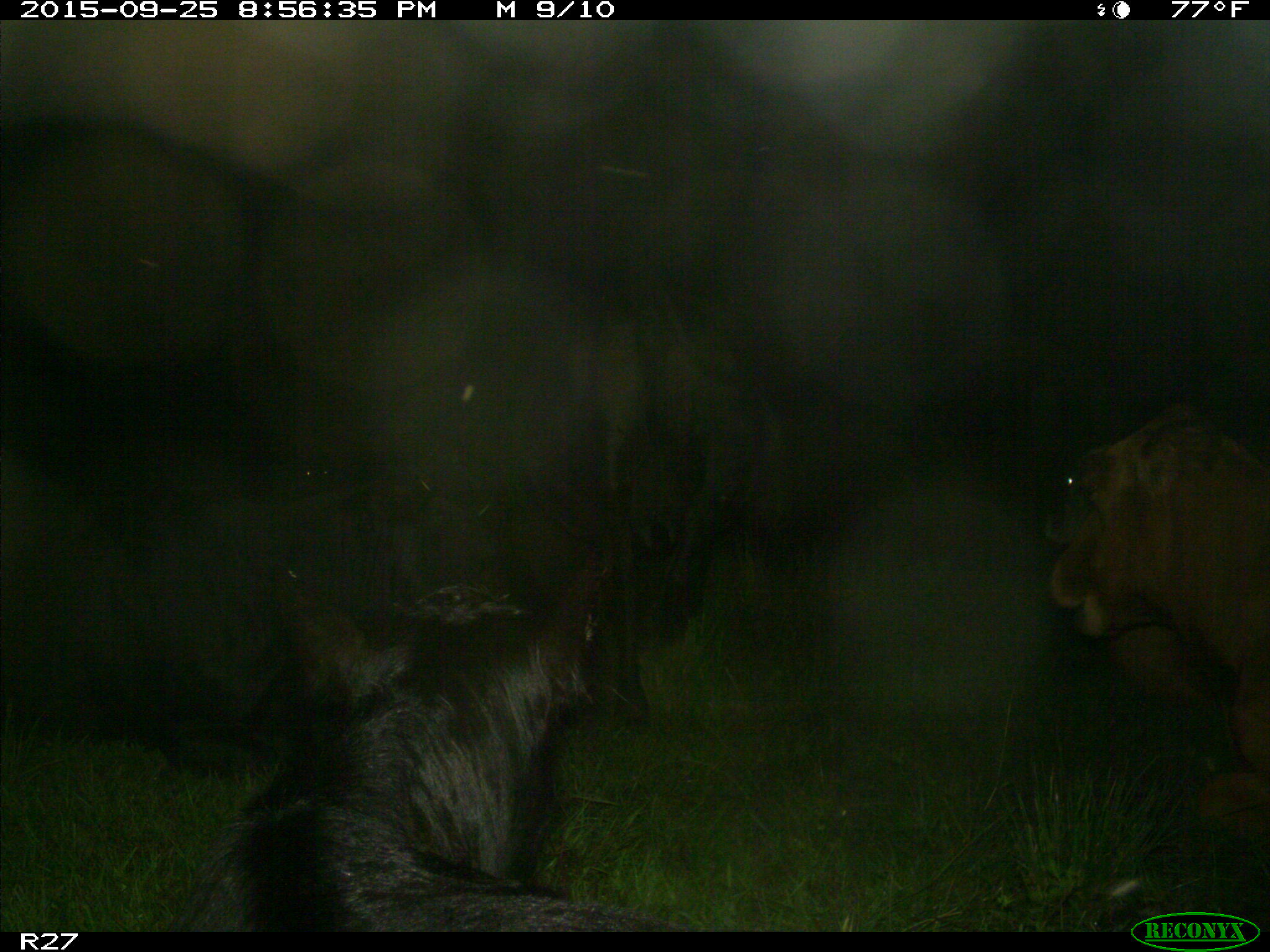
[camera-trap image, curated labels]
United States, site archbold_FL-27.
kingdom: Animalia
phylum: Chordata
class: Mammalia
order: Artiodactyla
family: Bovidae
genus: Bos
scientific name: Bos taurus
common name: domestic cow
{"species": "Bos taurus (domestic cow)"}